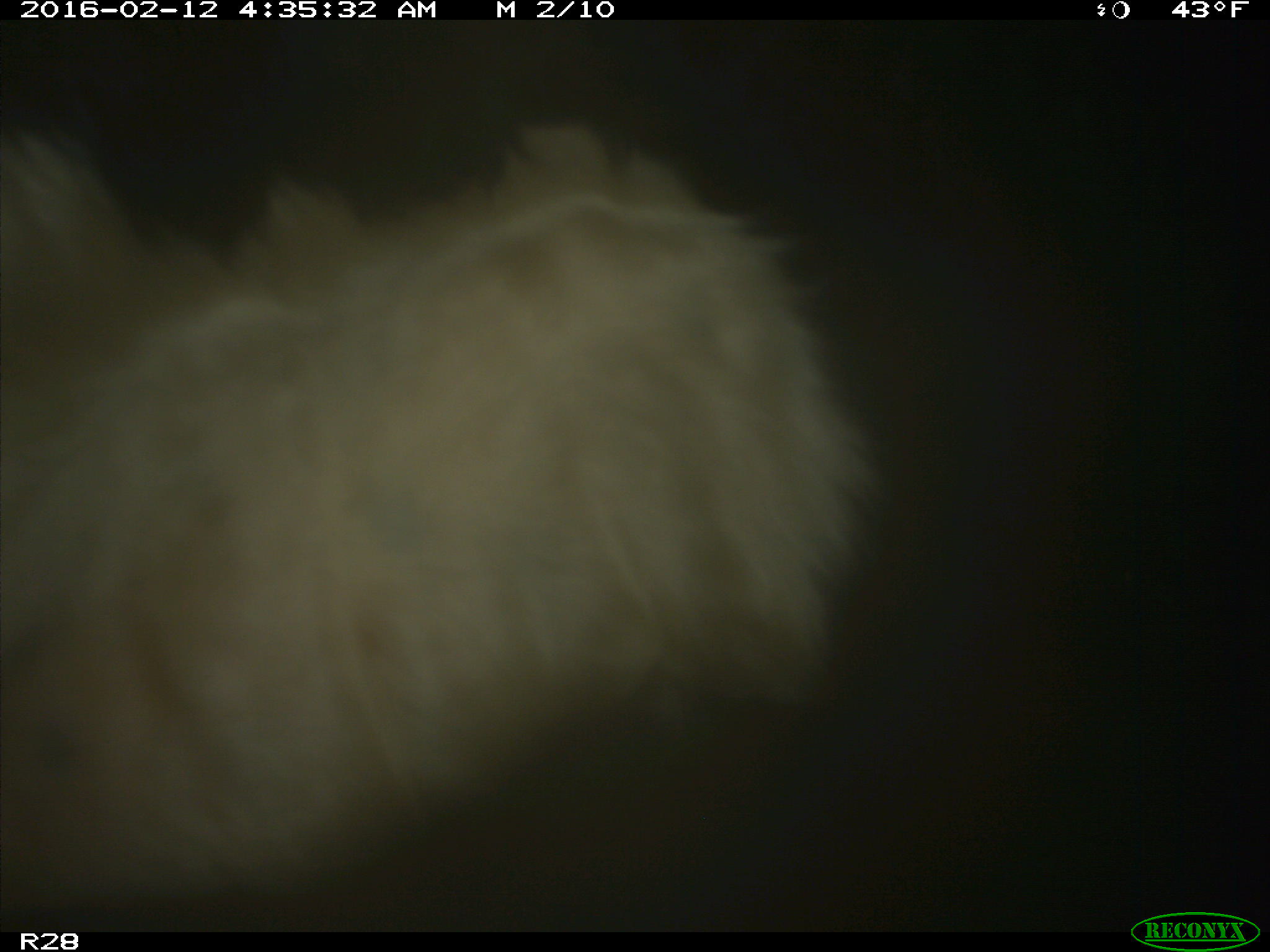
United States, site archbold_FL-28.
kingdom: Animalia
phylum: Chordata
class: Mammalia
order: Artiodactyla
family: Bovidae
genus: Bos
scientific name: Bos taurus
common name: domestic cow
Bos taurus (domestic cow).